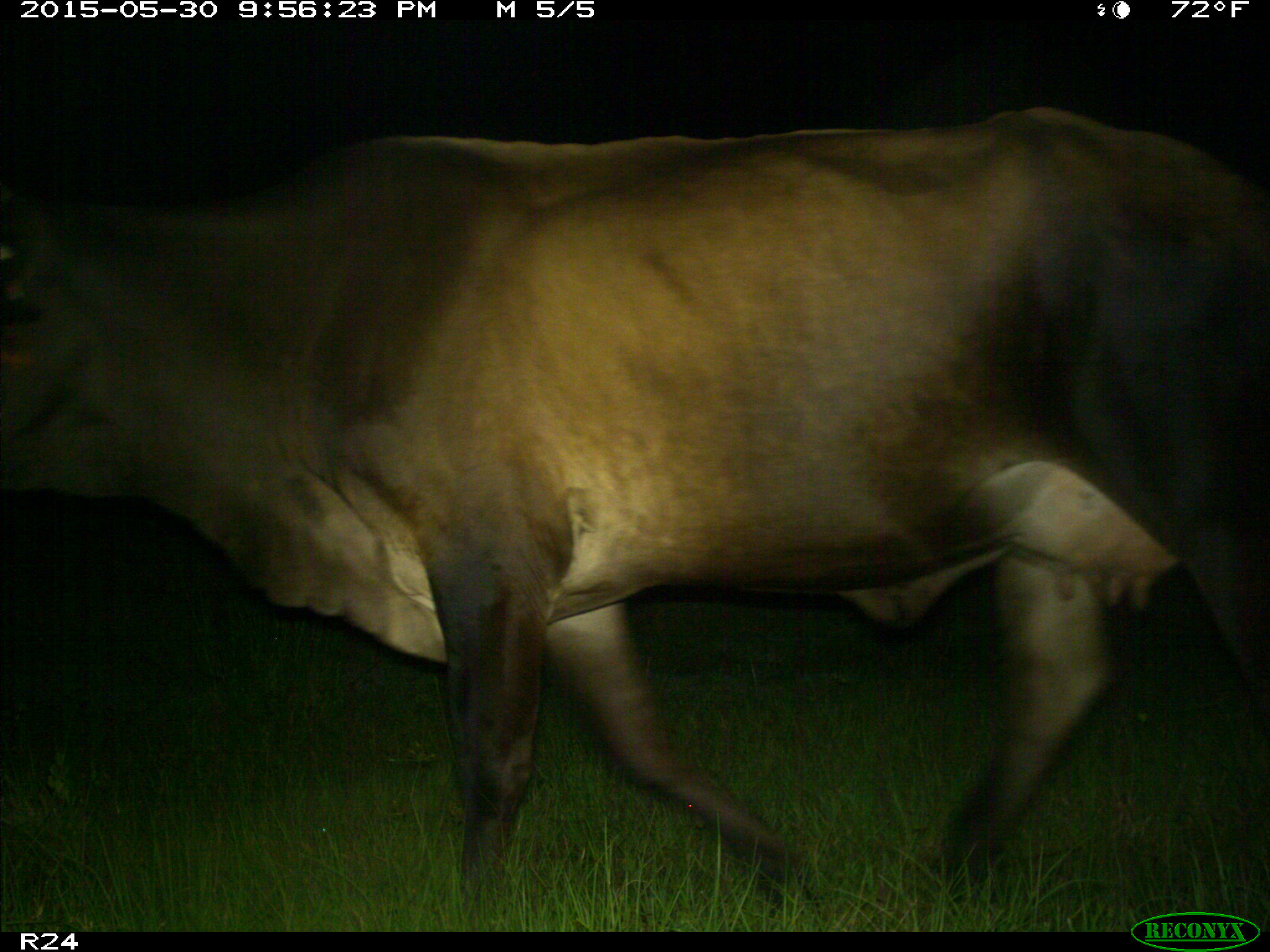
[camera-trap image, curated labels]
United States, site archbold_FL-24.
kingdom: Animalia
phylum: Chordata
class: Mammalia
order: Artiodactyla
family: Bovidae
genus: Bos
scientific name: Bos taurus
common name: domestic cow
Bos taurus (domestic cow).